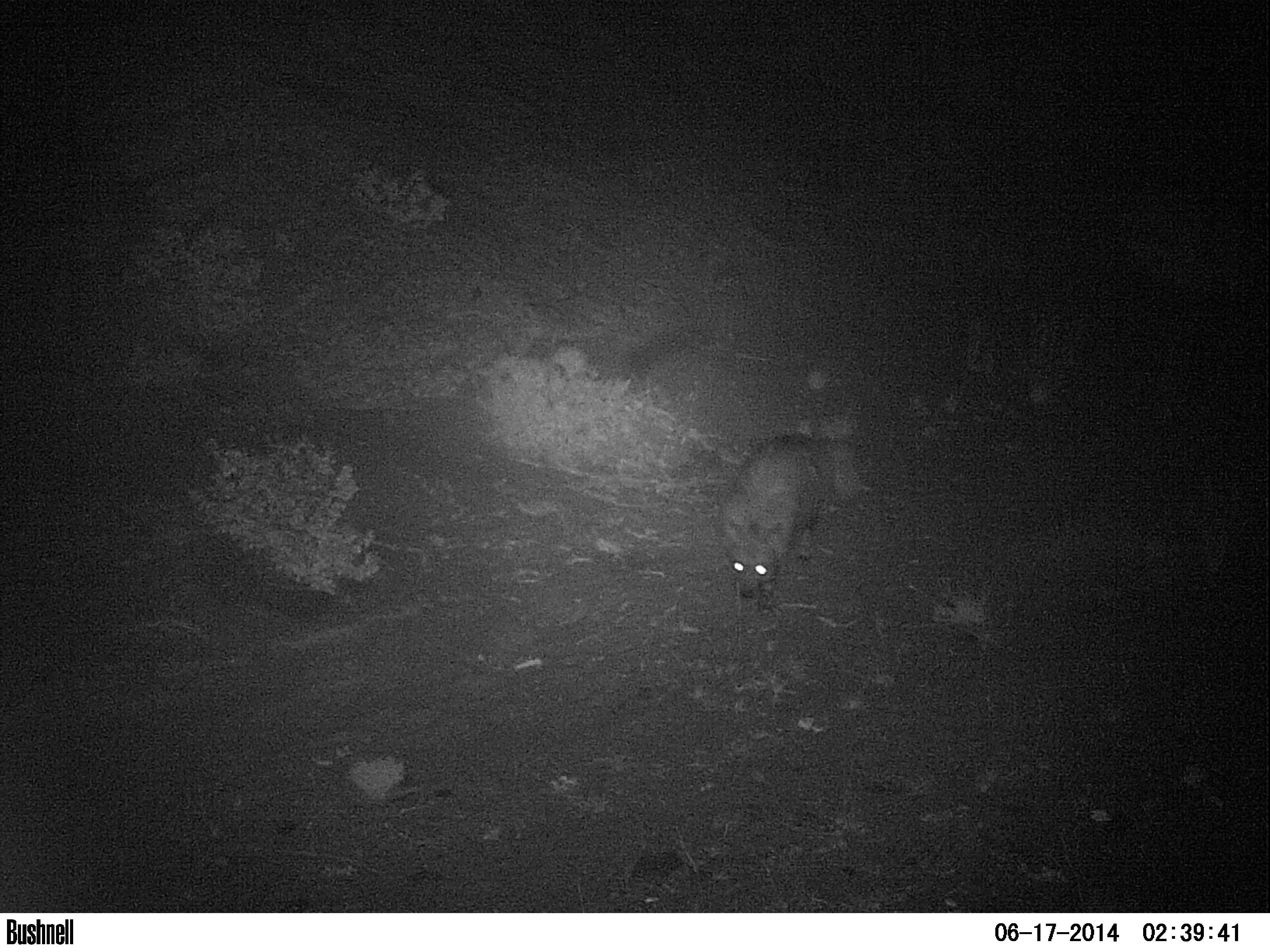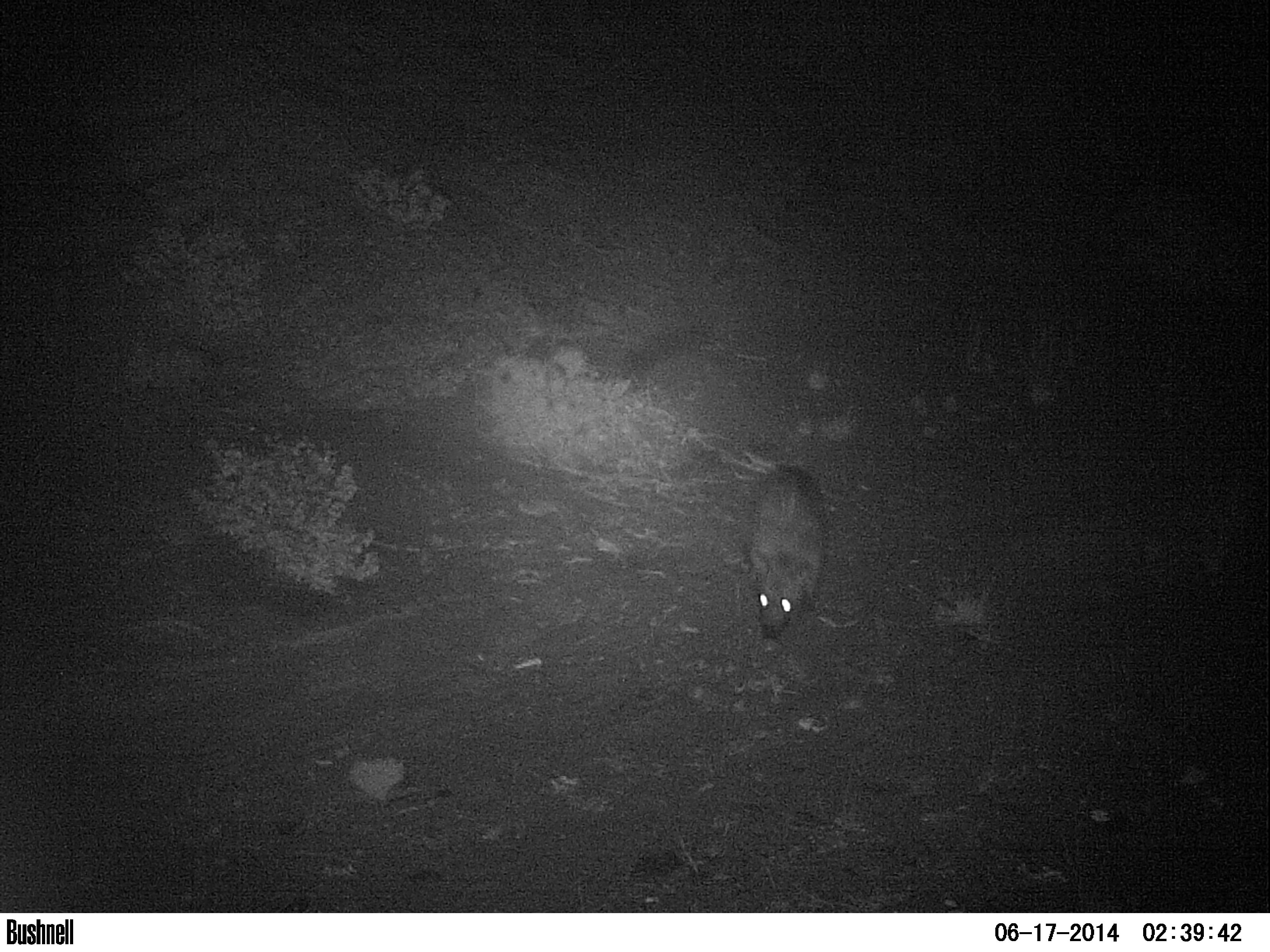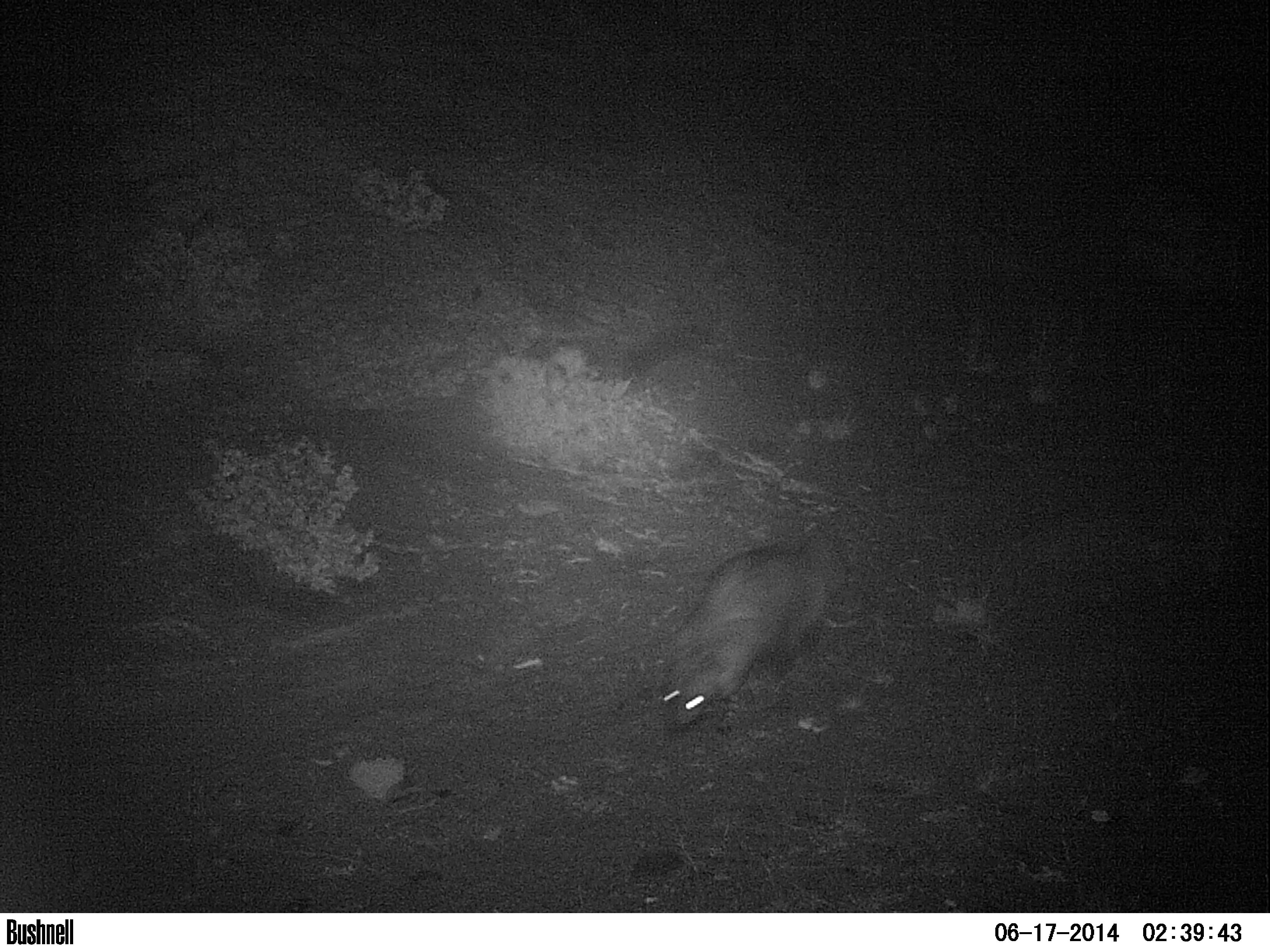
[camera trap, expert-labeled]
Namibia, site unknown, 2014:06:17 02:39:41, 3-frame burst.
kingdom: Animalia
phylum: Chordata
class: Mammalia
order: Carnivora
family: Hyaenidae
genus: Parahyaena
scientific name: Parahyaena brunnea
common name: brown hyena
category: hyaena brunnea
Hyaena brunnea (brown hyena) (Parahyaena brunnea).